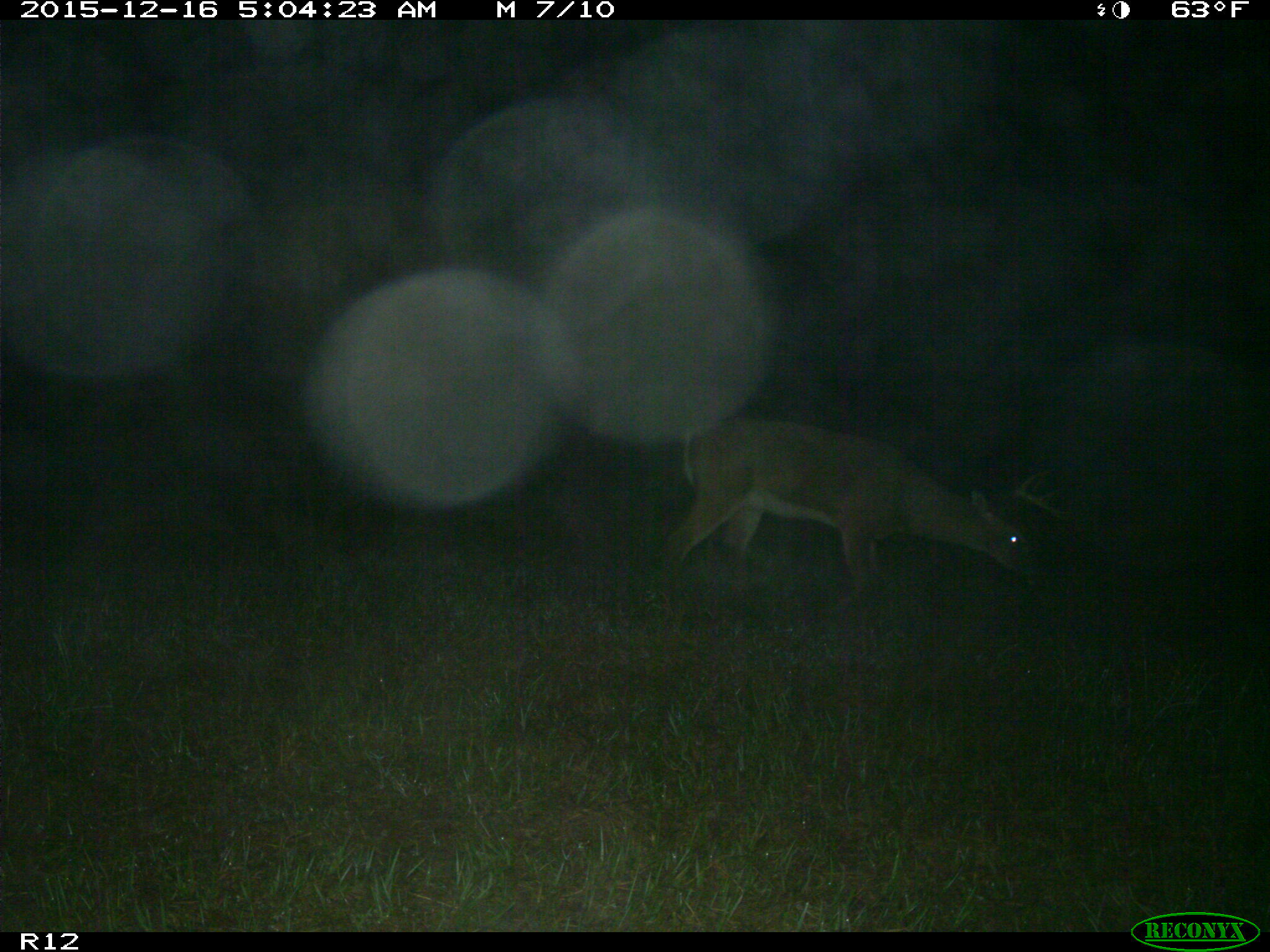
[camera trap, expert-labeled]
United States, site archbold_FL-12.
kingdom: Animalia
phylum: Chordata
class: Mammalia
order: Artiodactyla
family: Cervidae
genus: Odocoileus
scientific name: Odocoileus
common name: deer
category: unidentified deer